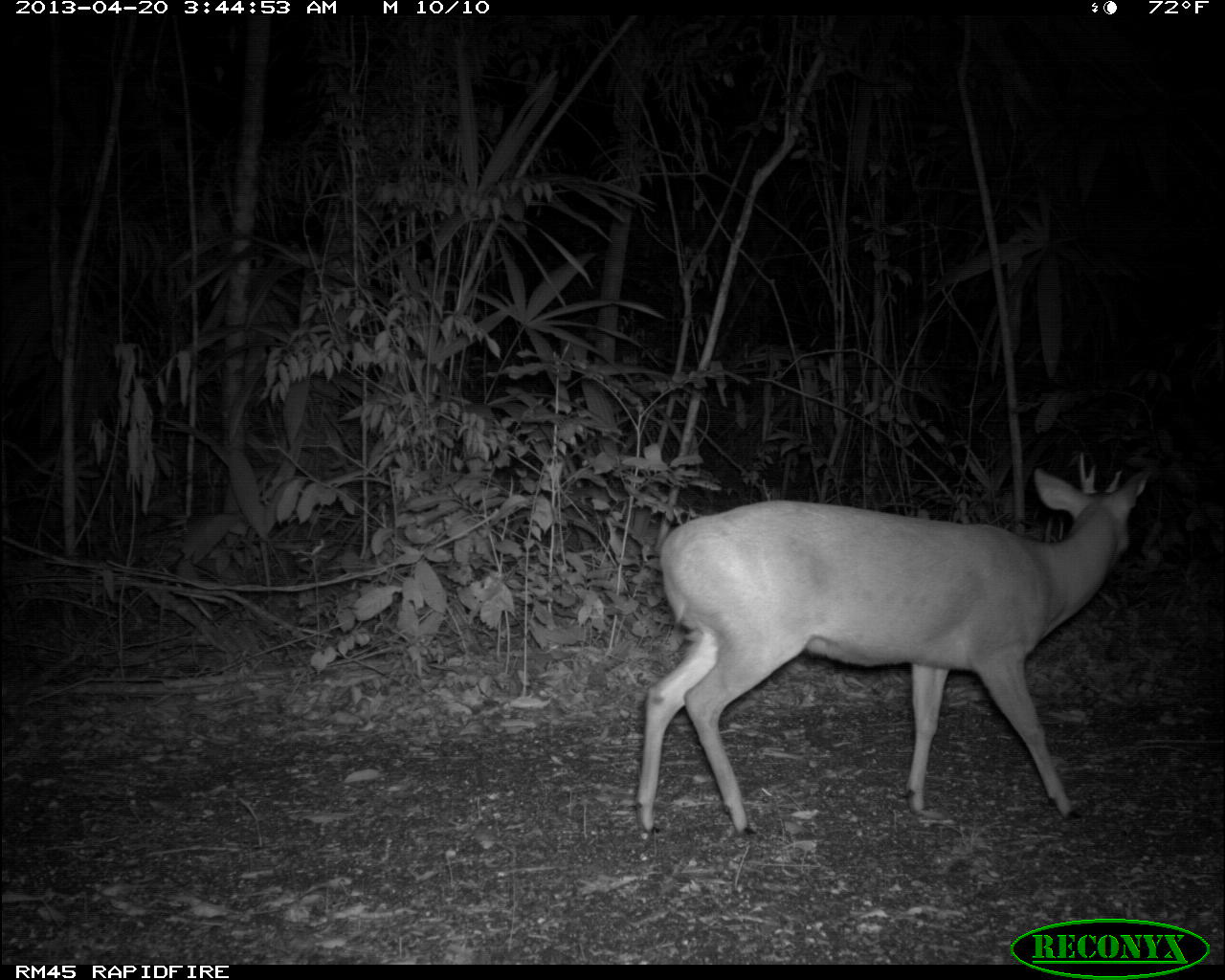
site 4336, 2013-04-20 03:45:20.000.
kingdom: Animalia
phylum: Chordata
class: Mammalia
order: Artiodactyla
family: Cervidae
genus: Mazama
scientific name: Mazama temama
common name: central american red brocket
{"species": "Mazama temama (central american red brocket)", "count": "1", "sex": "male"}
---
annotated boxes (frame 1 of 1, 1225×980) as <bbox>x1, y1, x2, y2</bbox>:
mazama temama: <bbox>632, 450, 1148, 842</bbox>